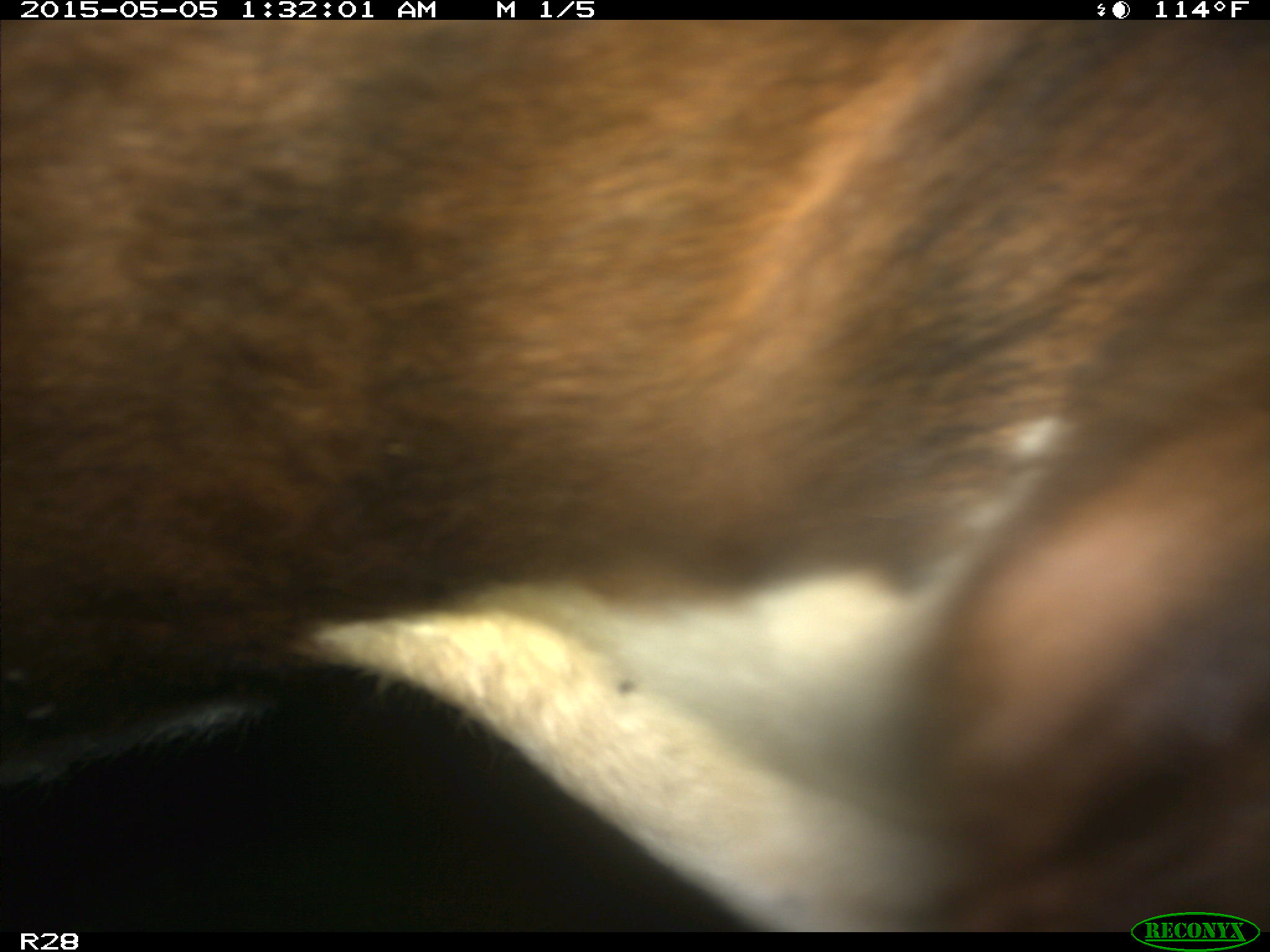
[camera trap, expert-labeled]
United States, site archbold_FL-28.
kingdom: Animalia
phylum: Chordata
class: Mammalia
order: Artiodactyla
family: Bovidae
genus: Bos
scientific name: Bos taurus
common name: domestic cow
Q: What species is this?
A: Bos taurus (domestic cow).